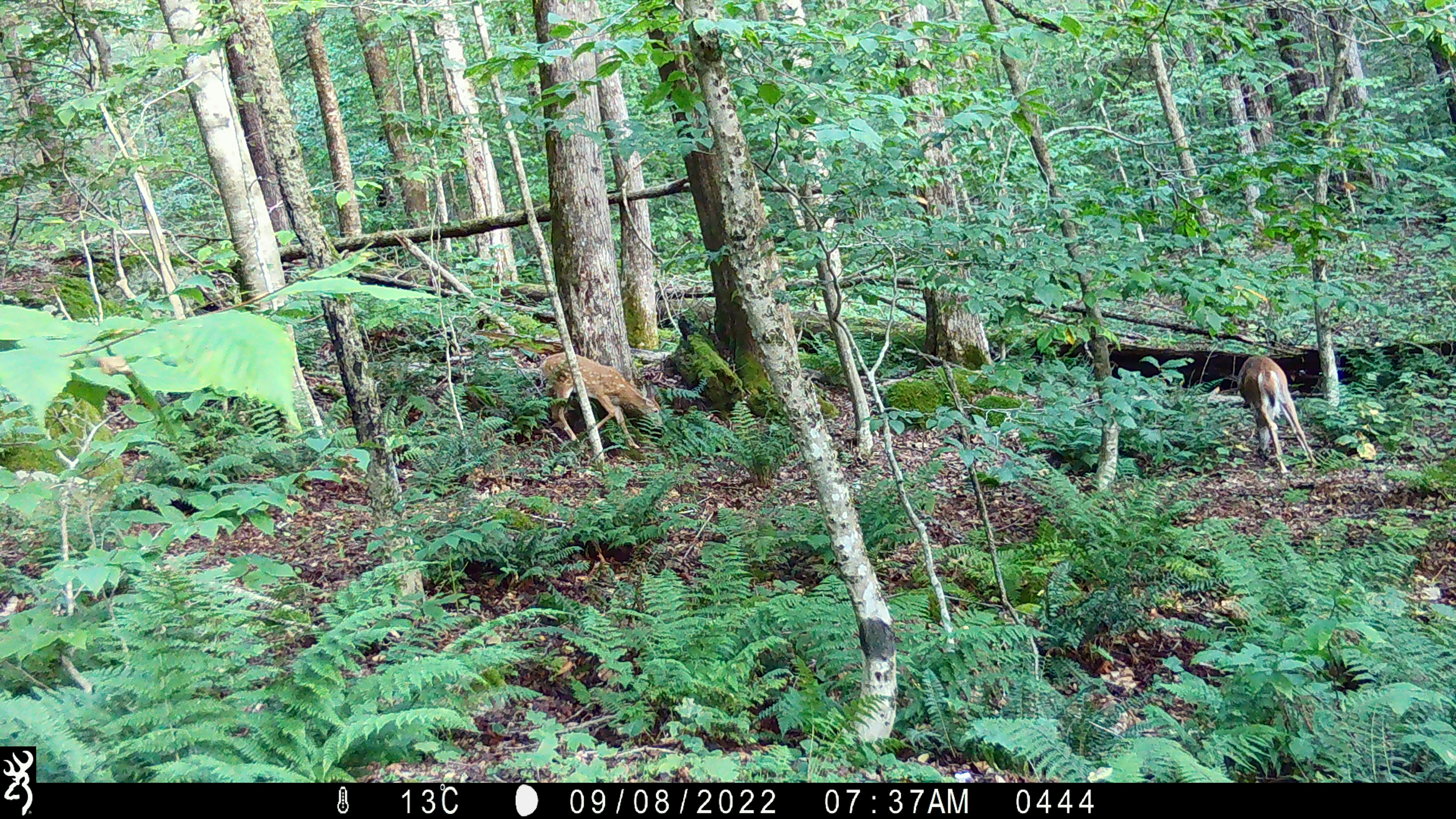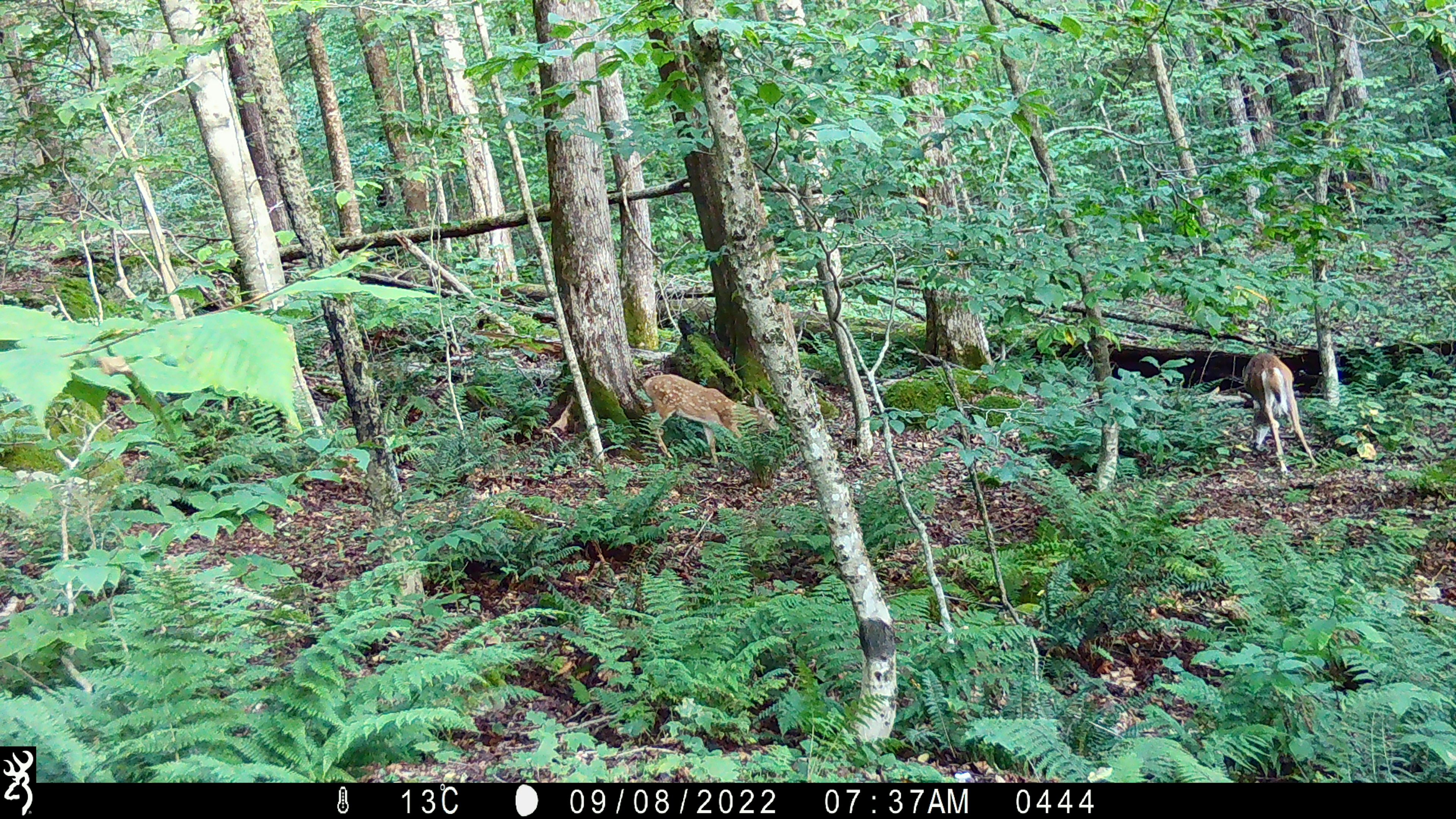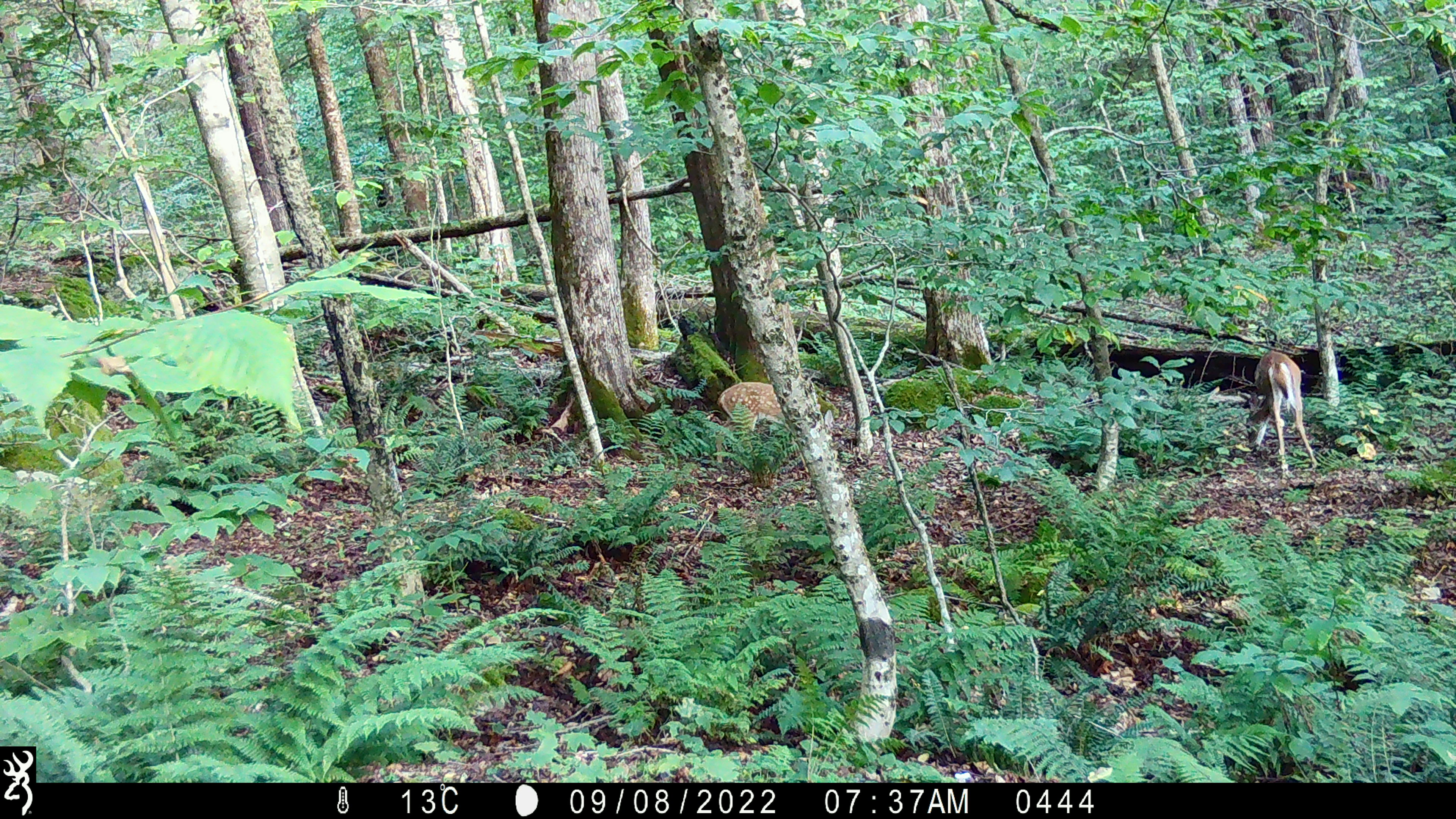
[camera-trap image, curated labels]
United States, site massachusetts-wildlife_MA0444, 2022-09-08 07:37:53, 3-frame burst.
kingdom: Animalia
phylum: Chordata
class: Mammalia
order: Artiodactyla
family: Cervidae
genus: Odocoileus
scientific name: Odocoileus virginianus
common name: white-tailed deer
White-tailed deer (Odocoileus virginianus).